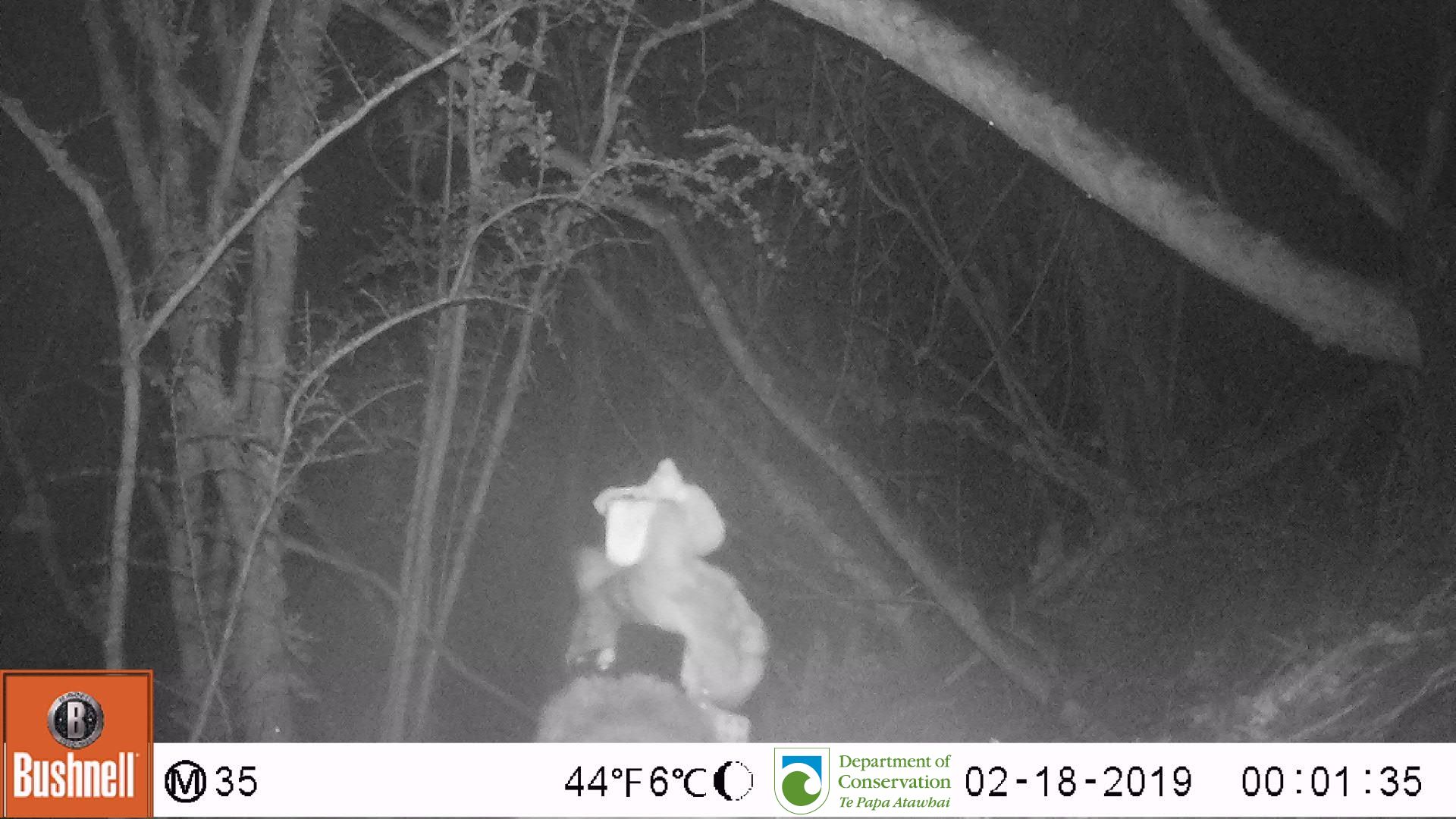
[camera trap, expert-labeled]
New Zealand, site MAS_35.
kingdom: Animalia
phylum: Chordata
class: Mammalia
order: Carnivora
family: Felidae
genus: Felis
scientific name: Felis catus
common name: domestic cat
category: cat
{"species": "cat (domestic cat) (Felis catus)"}